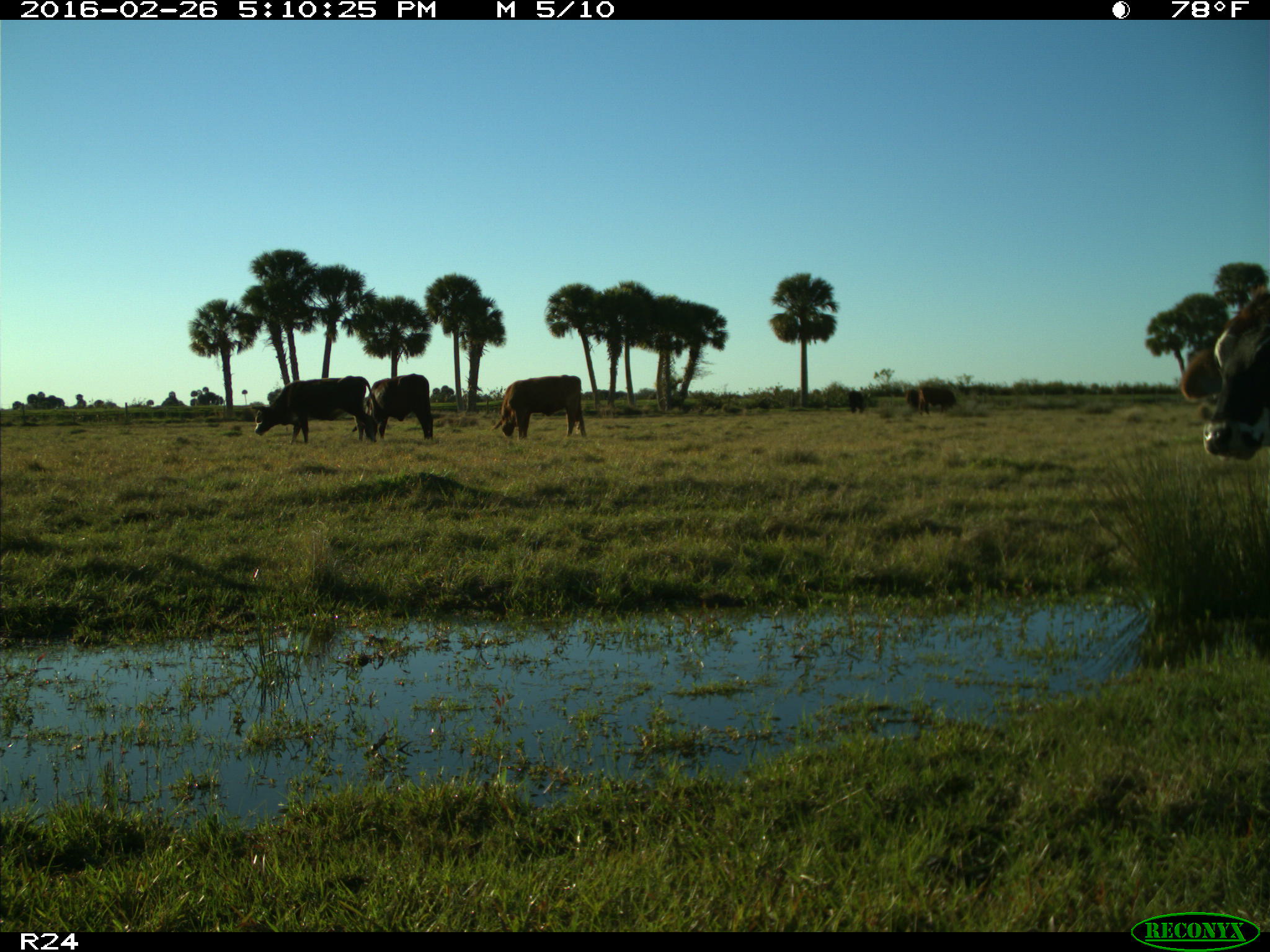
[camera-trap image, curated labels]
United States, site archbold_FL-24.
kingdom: Animalia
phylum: Chordata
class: Mammalia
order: Artiodactyla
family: Bovidae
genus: Bos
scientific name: Bos taurus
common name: domestic cow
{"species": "Bos taurus (domestic cow)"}